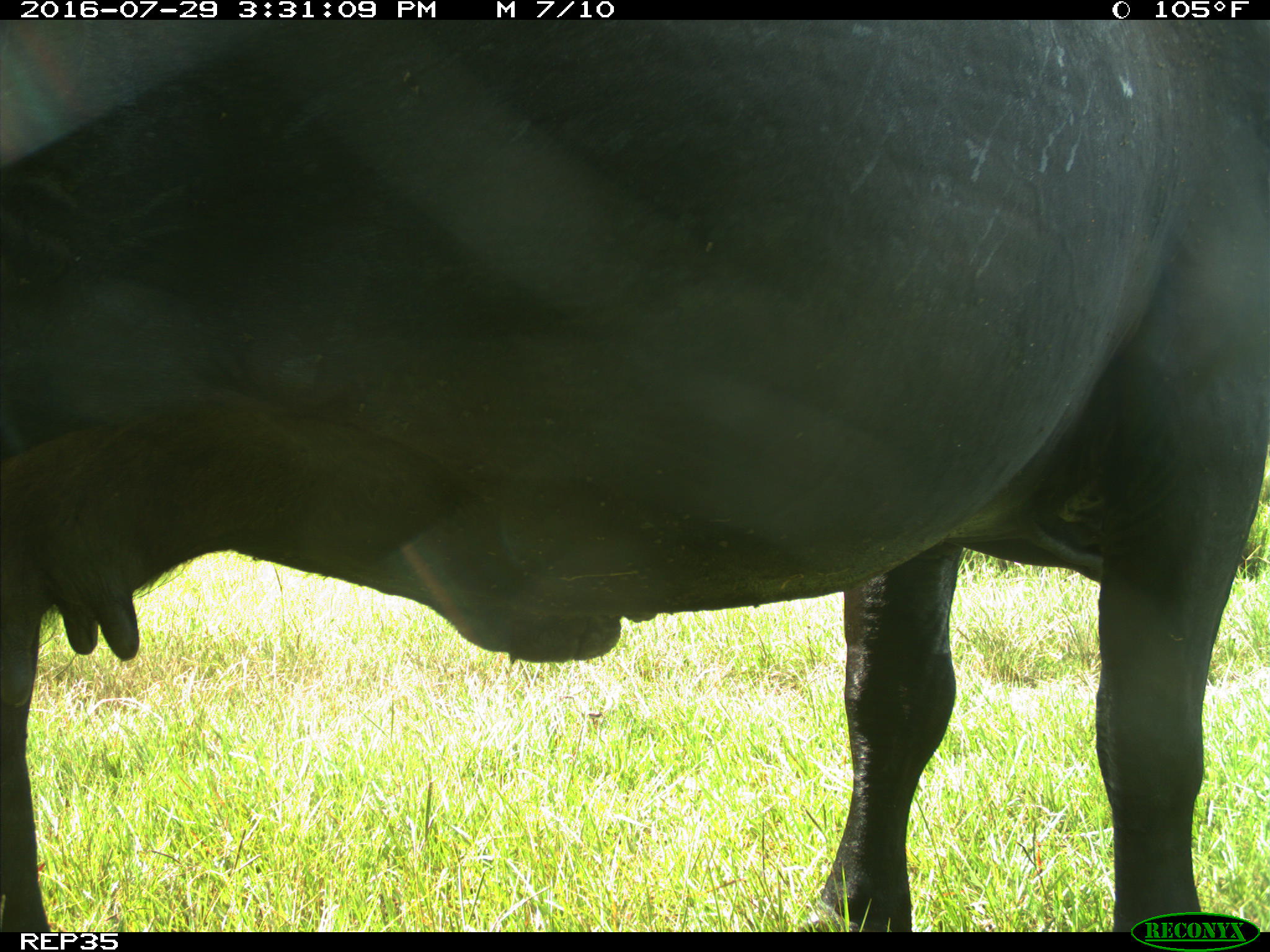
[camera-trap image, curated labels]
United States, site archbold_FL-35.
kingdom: Animalia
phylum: Chordata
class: Mammalia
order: Artiodactyla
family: Bovidae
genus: Bos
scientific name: Bos taurus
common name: domestic cow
Bos taurus (domestic cow).